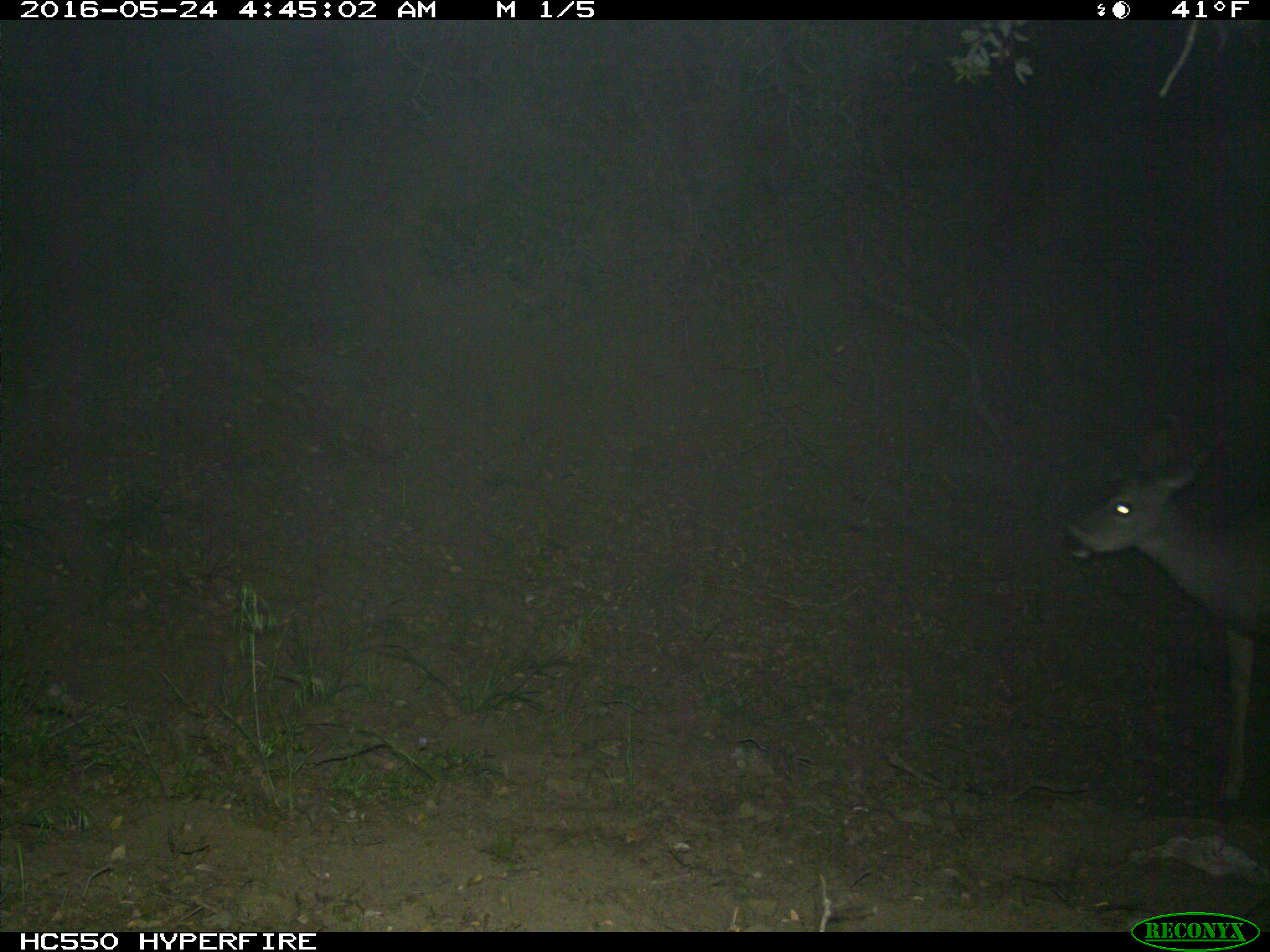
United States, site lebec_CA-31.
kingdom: Animalia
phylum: Chordata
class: Mammalia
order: Artiodactyla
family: Cervidae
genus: Odocoileus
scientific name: Odocoileus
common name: deer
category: unidentified deer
Unidentified deer (deer) (Odocoileus).